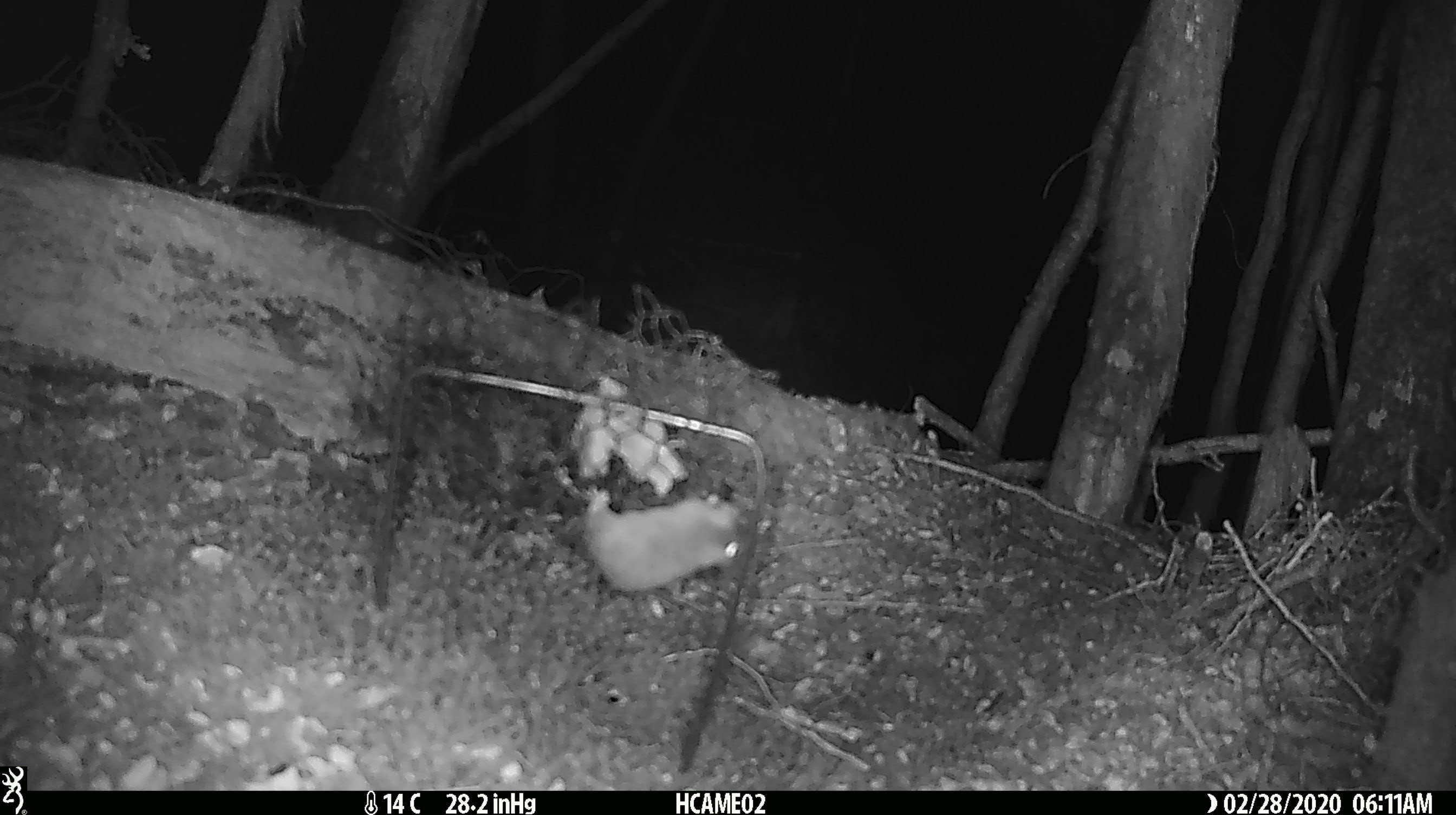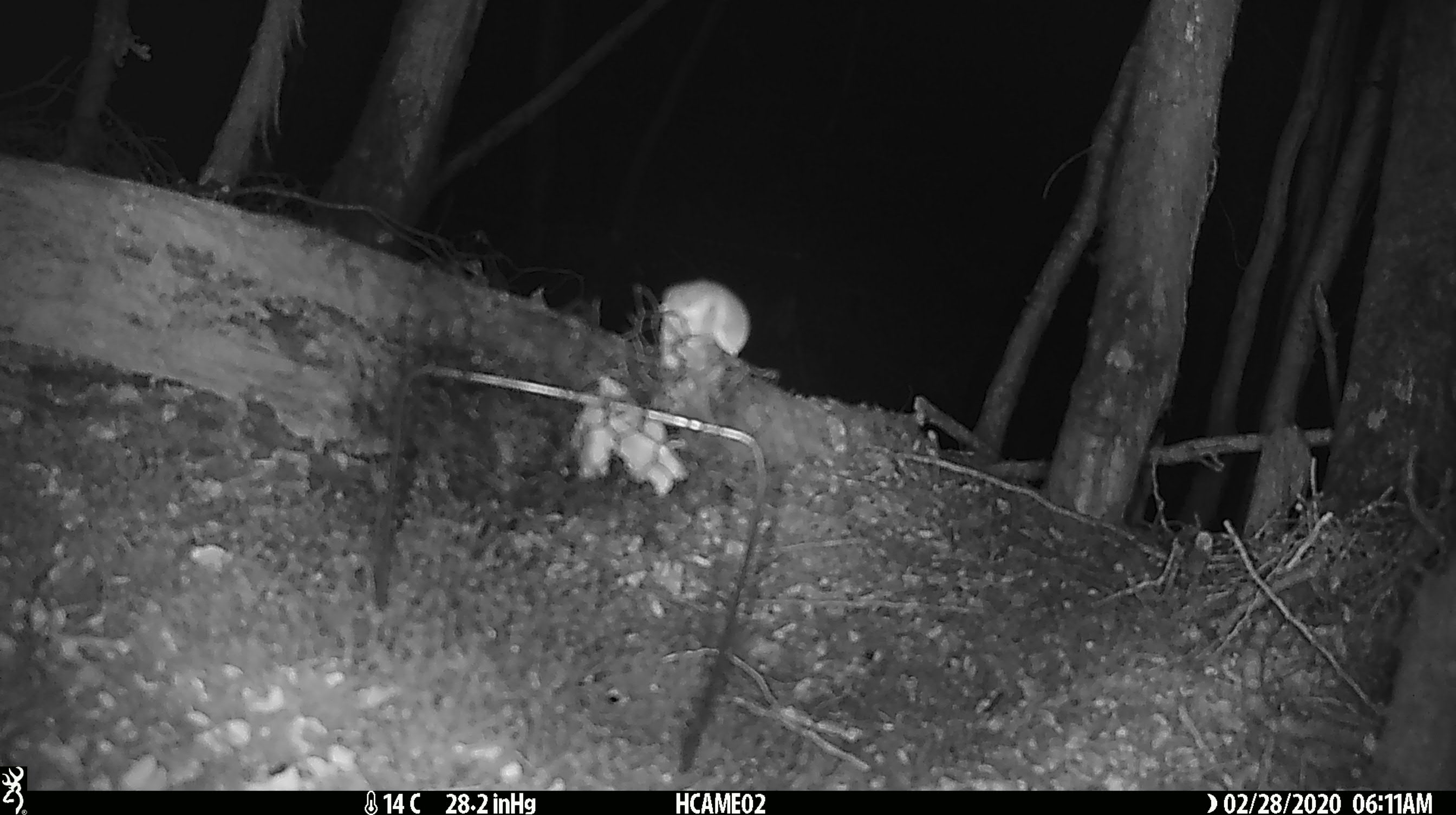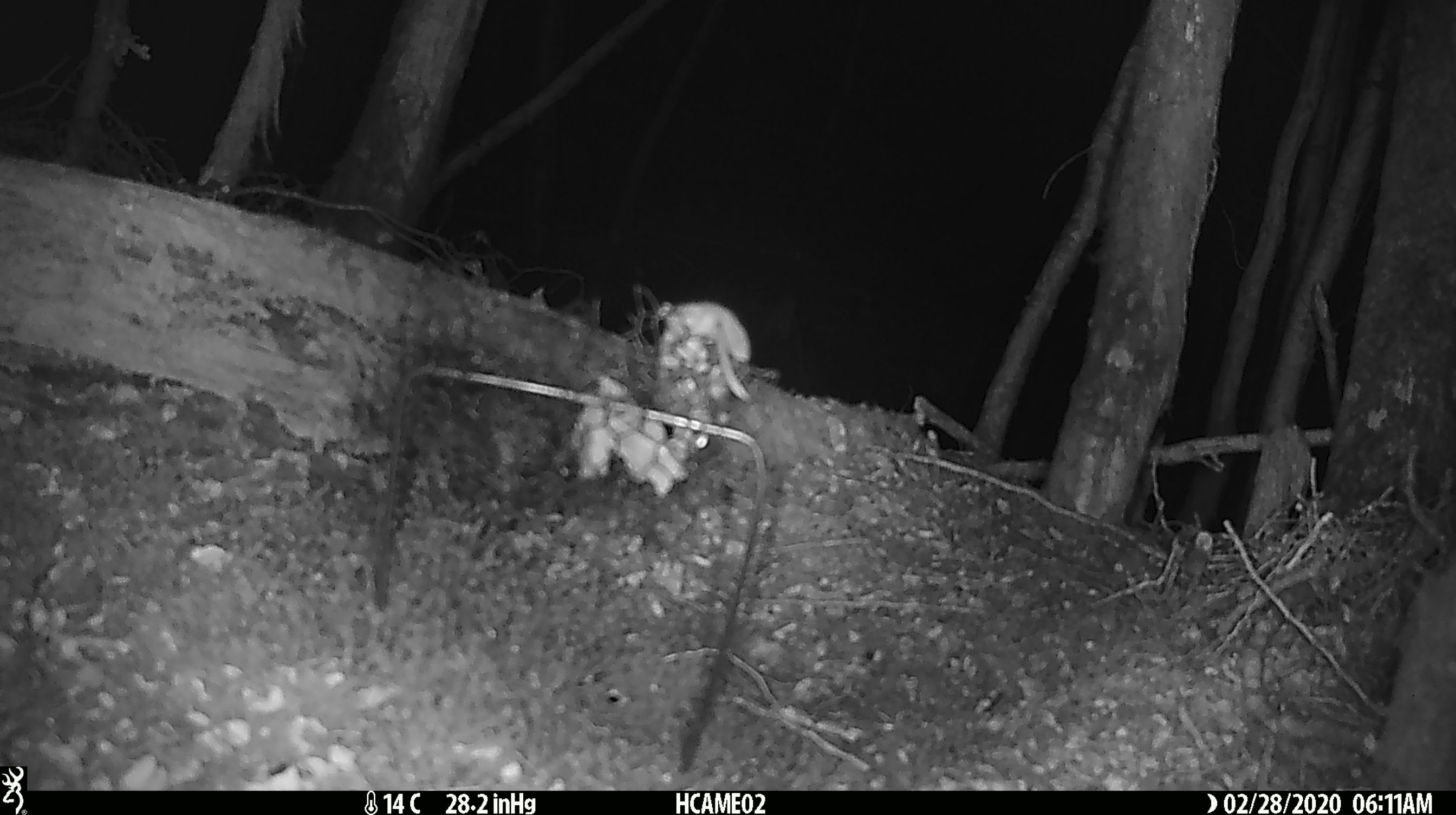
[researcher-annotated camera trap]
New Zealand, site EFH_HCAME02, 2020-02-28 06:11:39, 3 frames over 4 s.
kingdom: Animalia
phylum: Chordata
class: Mammalia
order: Rodentia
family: Muridae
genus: Mus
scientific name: Mus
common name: mouse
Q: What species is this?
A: Mouse (Mus).